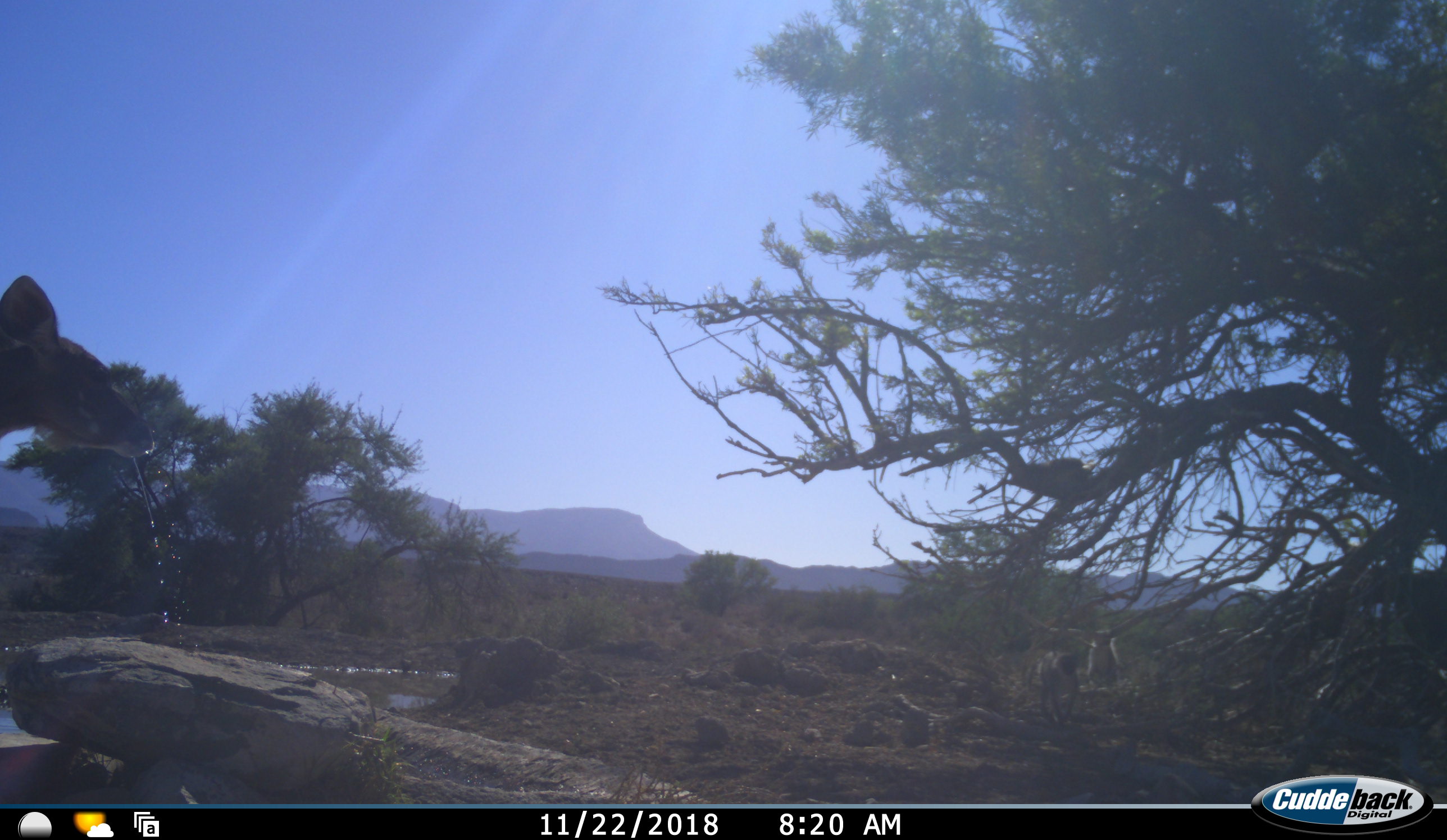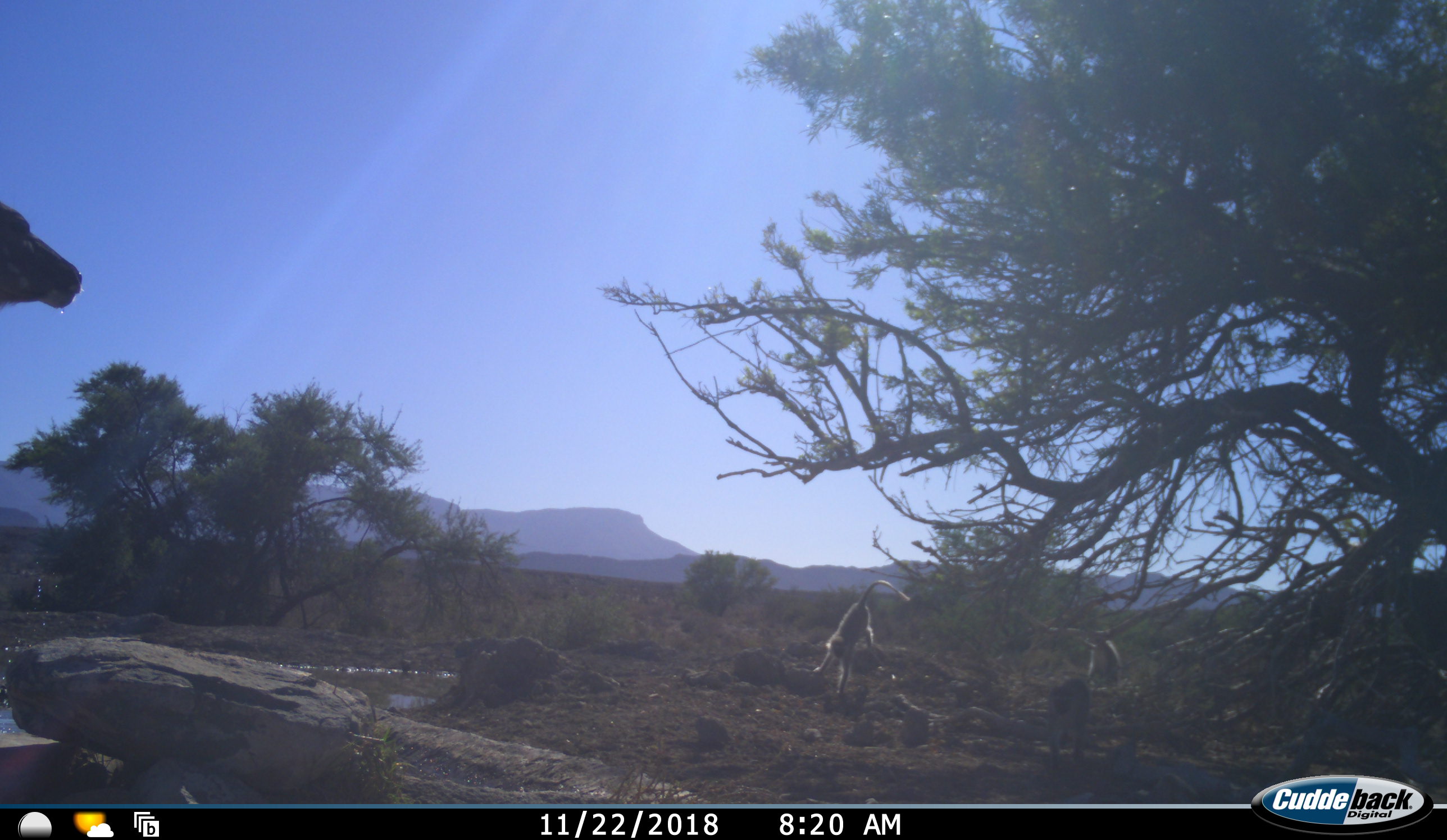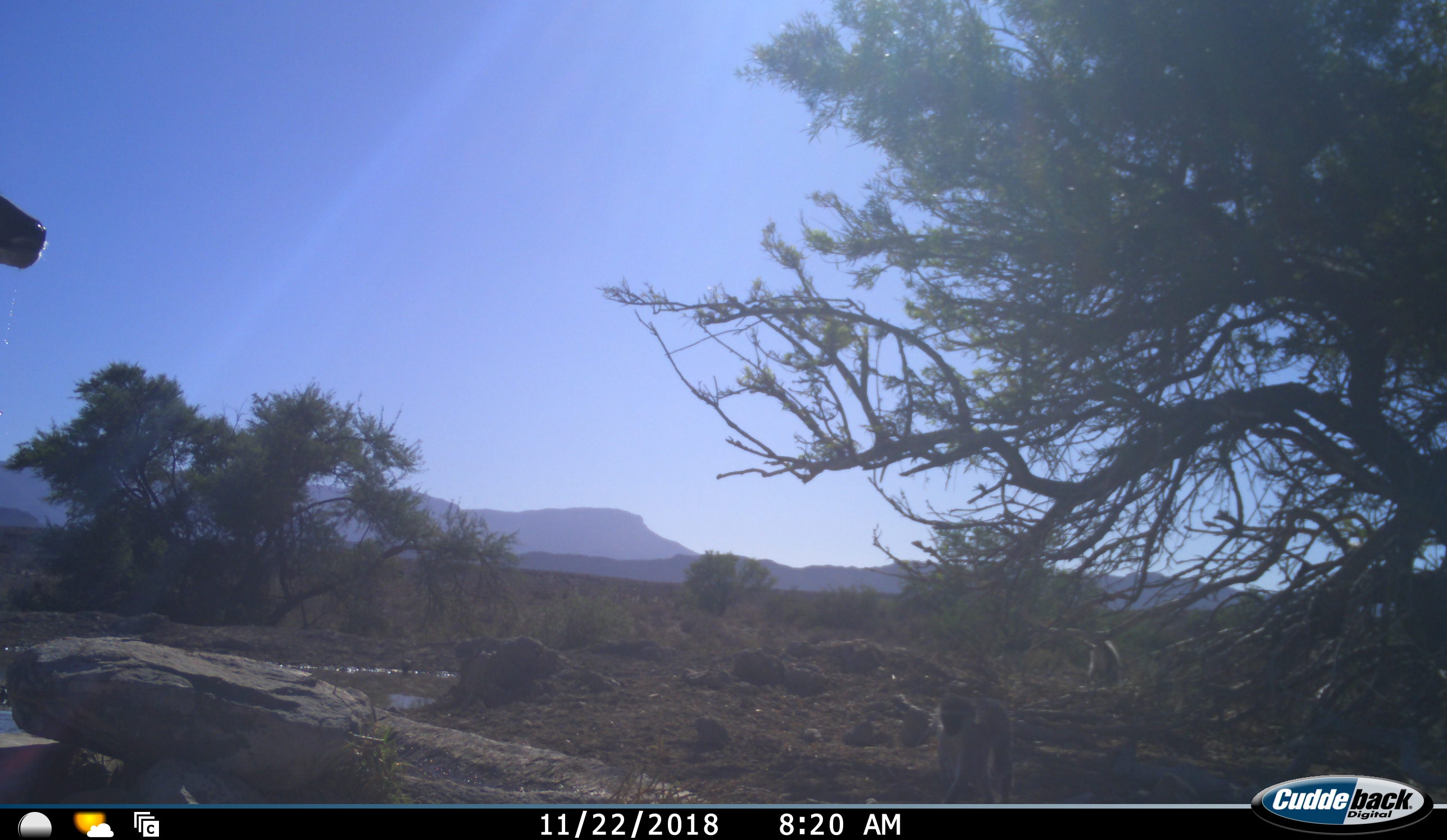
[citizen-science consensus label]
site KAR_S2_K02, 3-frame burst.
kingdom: Animalia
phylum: Chordata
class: Mammalia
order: Artiodactyla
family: Bovidae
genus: Tragelaphus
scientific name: Tragelaphus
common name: kudu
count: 1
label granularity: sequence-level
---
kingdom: Animalia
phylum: Chordata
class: Mammalia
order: Primates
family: Cercopithecidae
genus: Chlorocebus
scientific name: Chlorocebus pygerythrus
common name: vervet monkey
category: monkeyvervet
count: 3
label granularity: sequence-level